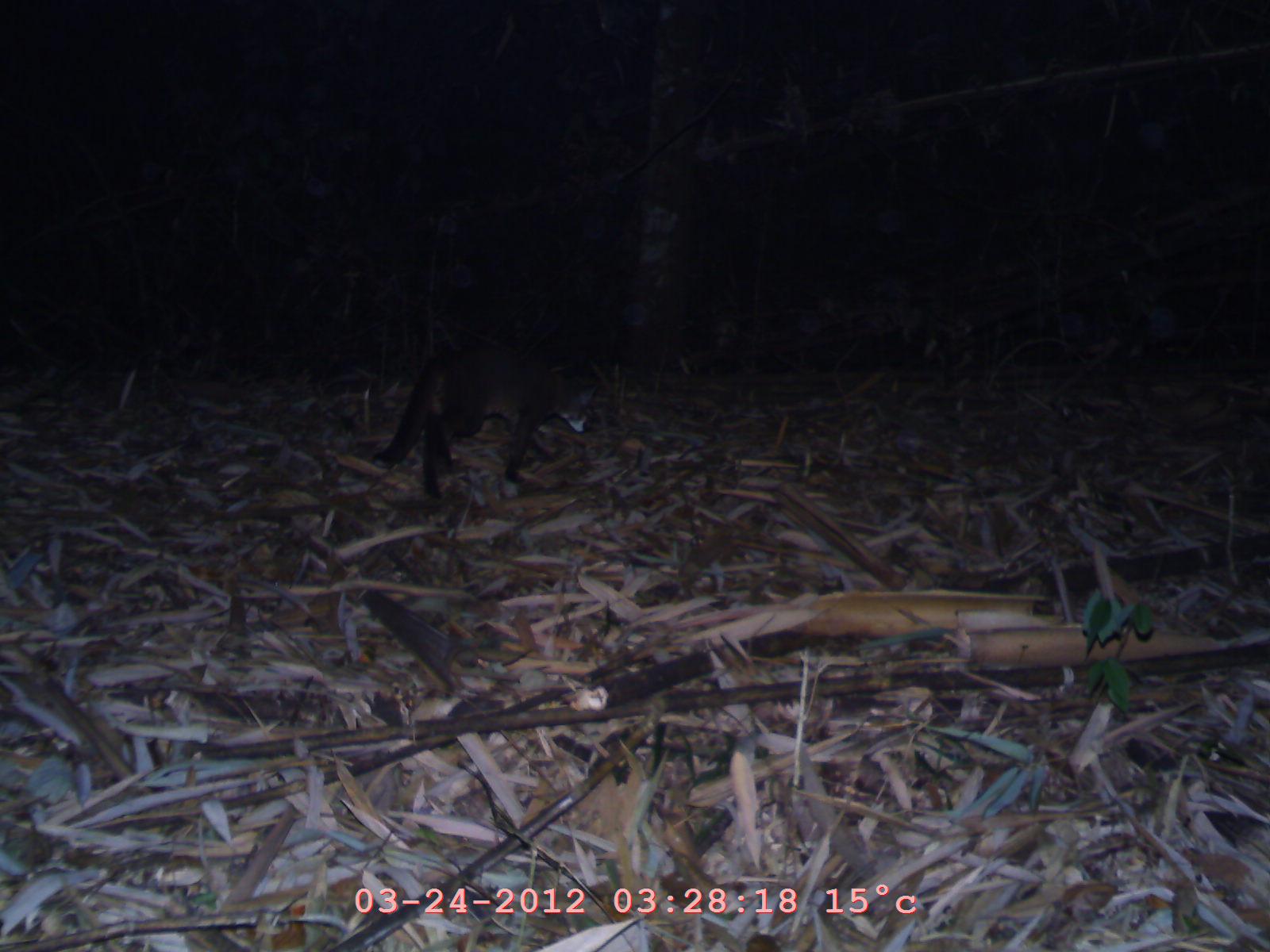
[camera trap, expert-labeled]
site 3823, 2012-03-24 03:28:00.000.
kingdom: Animalia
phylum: Chordata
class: Mammalia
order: Carnivora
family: Viverridae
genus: Paradoxurus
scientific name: Paradoxurus hermaphroditus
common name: asian palm civet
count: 1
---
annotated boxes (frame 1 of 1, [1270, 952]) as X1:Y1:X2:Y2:
paradoxurus hermaphroditus: 371:364:598:498